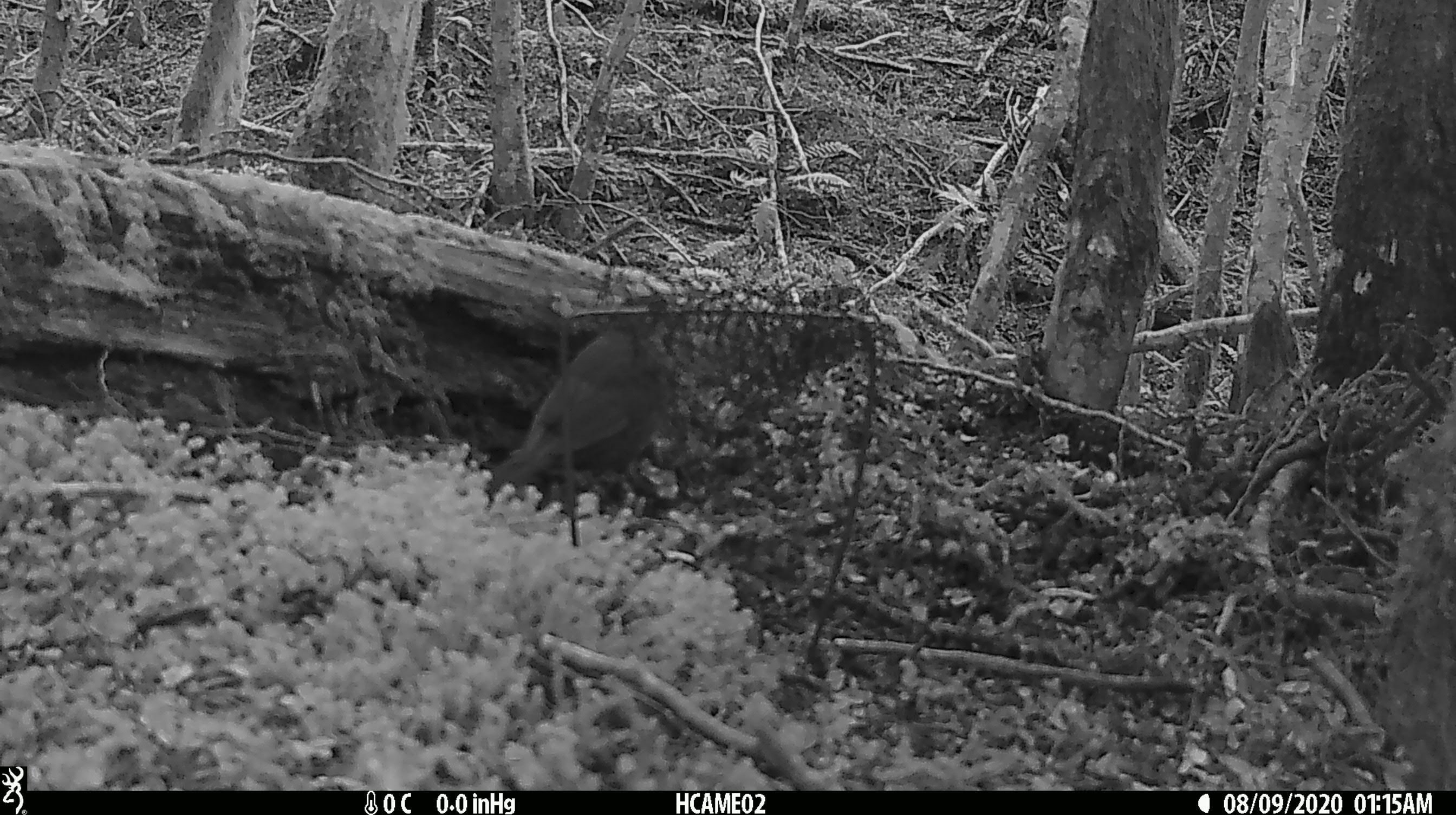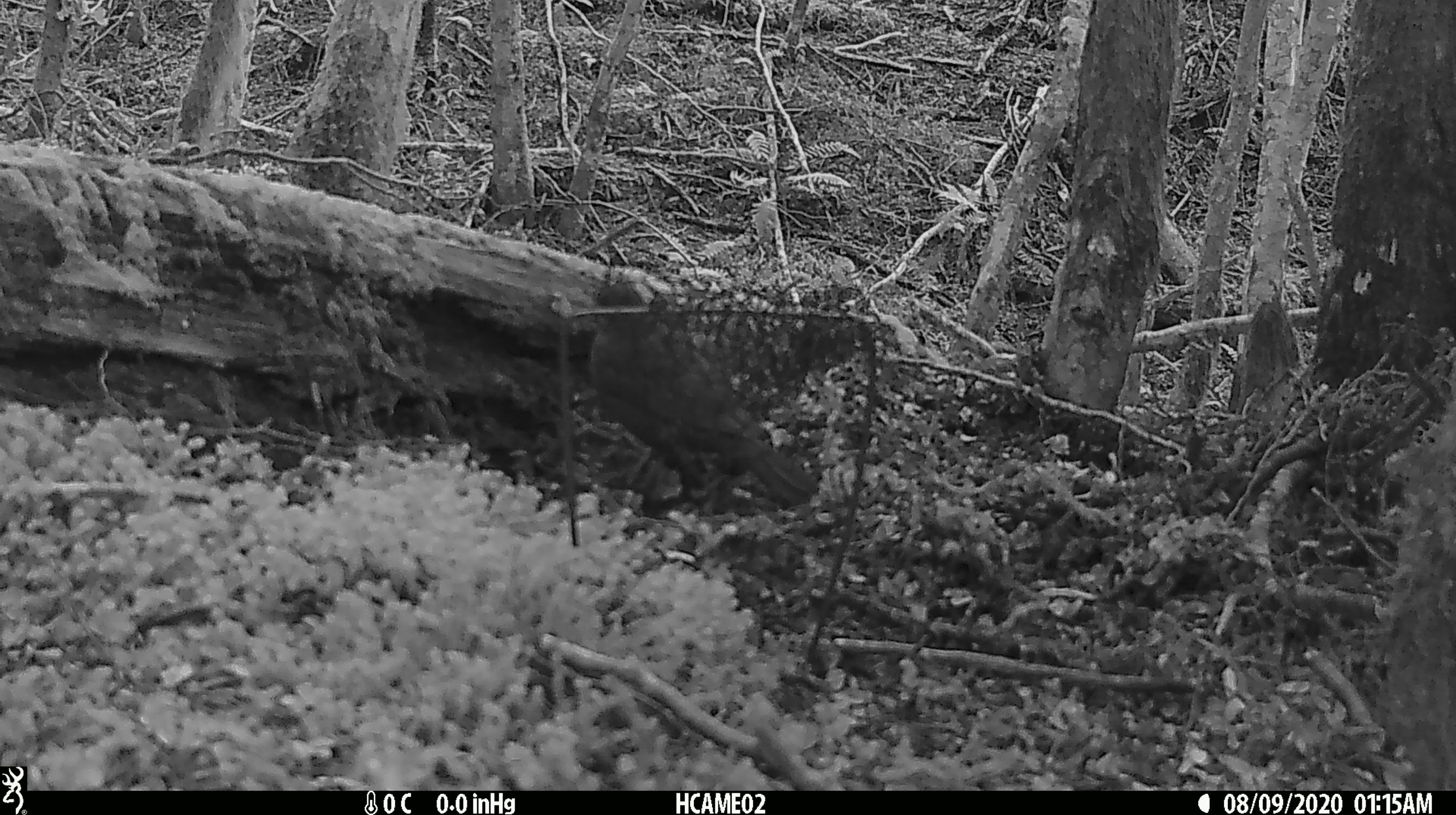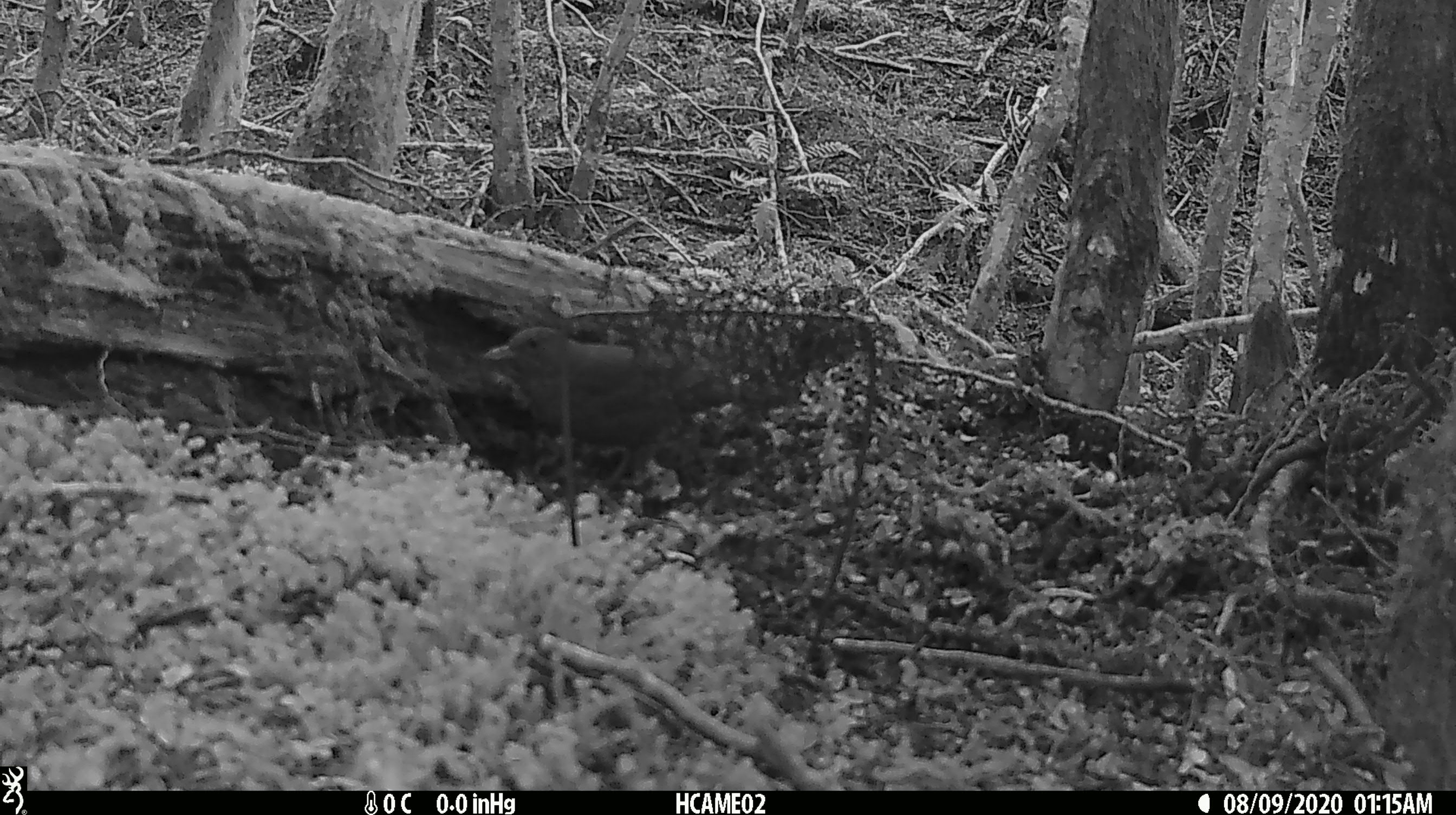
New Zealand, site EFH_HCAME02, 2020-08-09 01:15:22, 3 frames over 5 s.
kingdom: Animalia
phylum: Chordata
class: Aves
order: Passeriformes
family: Turdidae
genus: Turdus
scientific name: Turdus merula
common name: eurasian blackbird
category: blackbird